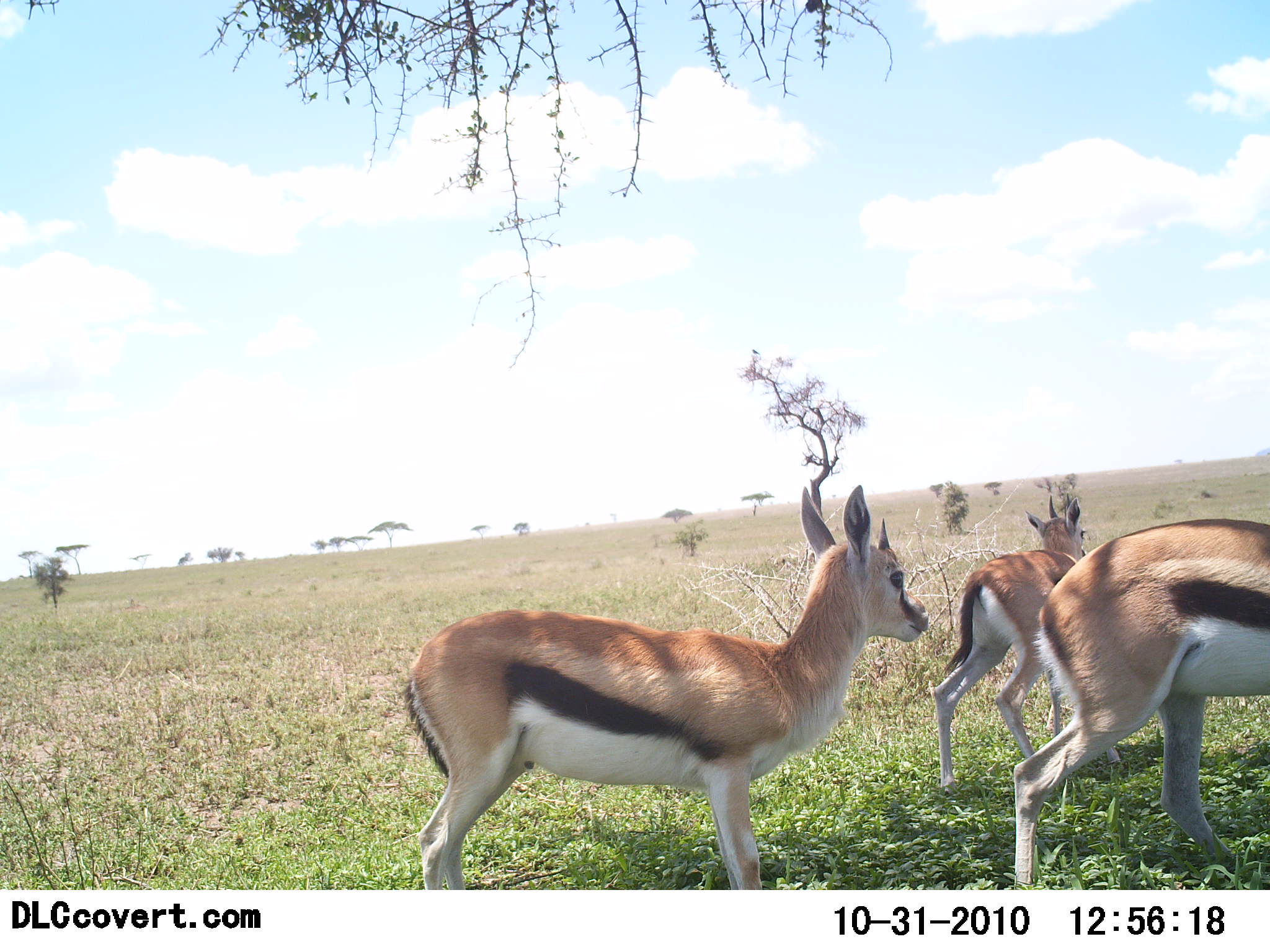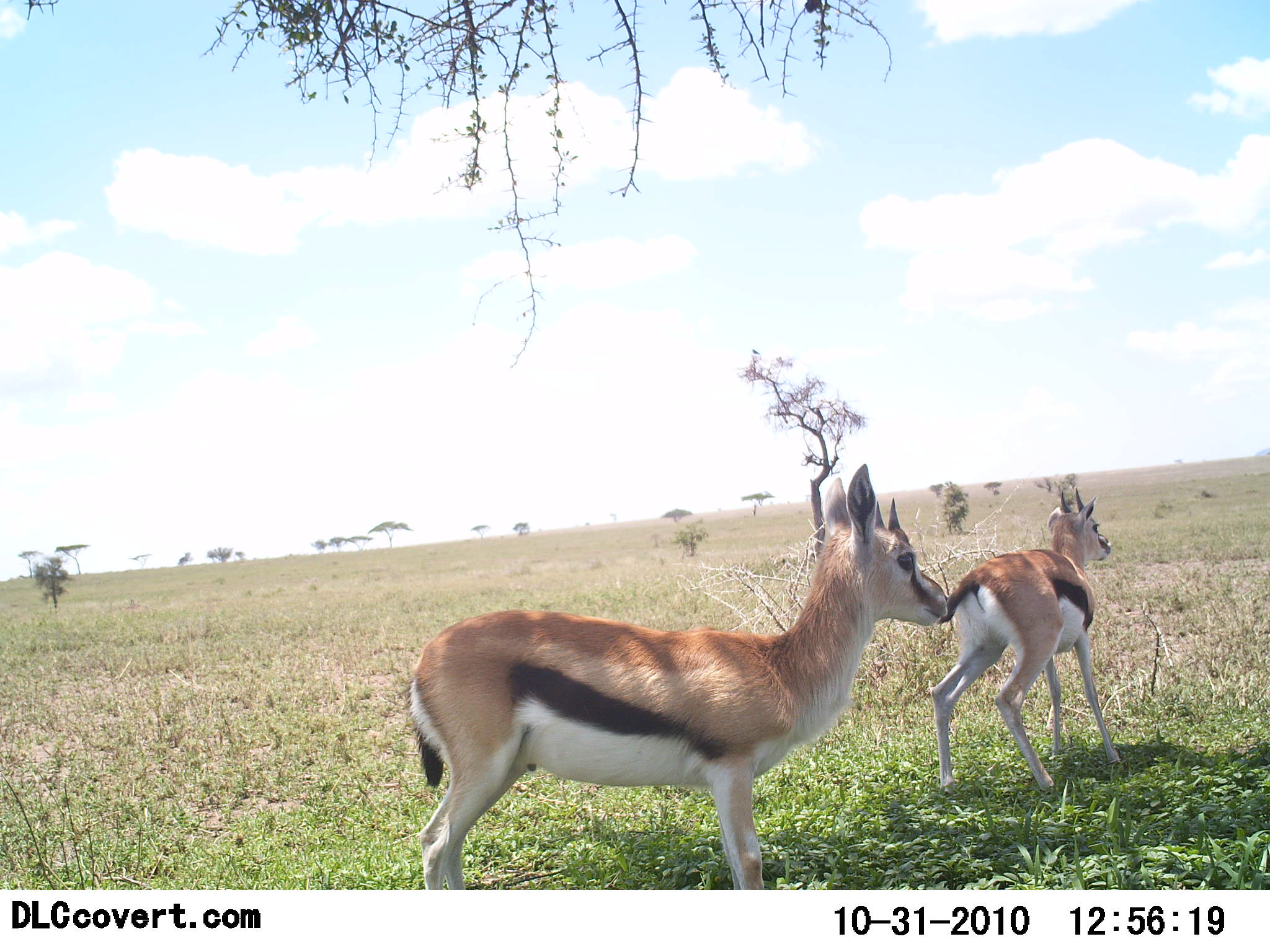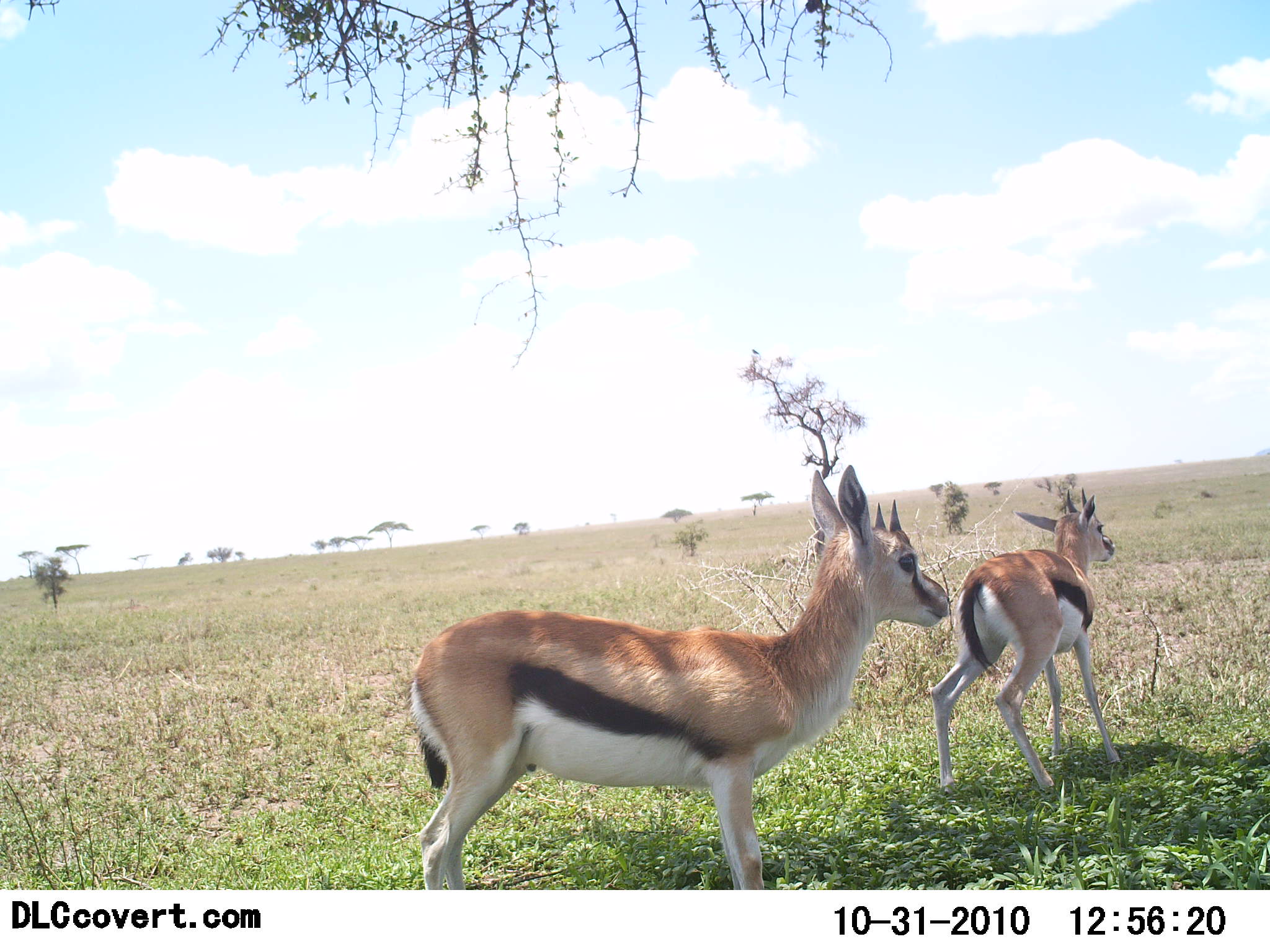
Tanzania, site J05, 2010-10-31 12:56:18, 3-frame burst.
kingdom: Animalia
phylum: Chordata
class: Mammalia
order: Artiodactyla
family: Bovidae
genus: Eudorcas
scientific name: Eudorcas thomsonii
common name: thomson's gazelle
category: gazellethomsons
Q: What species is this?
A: Gazellethomsons (thomson's gazelle) (Eudorcas thomsonii).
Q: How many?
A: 3.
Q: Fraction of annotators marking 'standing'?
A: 93%.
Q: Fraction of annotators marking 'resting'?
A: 0%.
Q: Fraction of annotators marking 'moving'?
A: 60%.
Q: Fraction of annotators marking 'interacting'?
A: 0%.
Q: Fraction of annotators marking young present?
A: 20%.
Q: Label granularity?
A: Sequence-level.